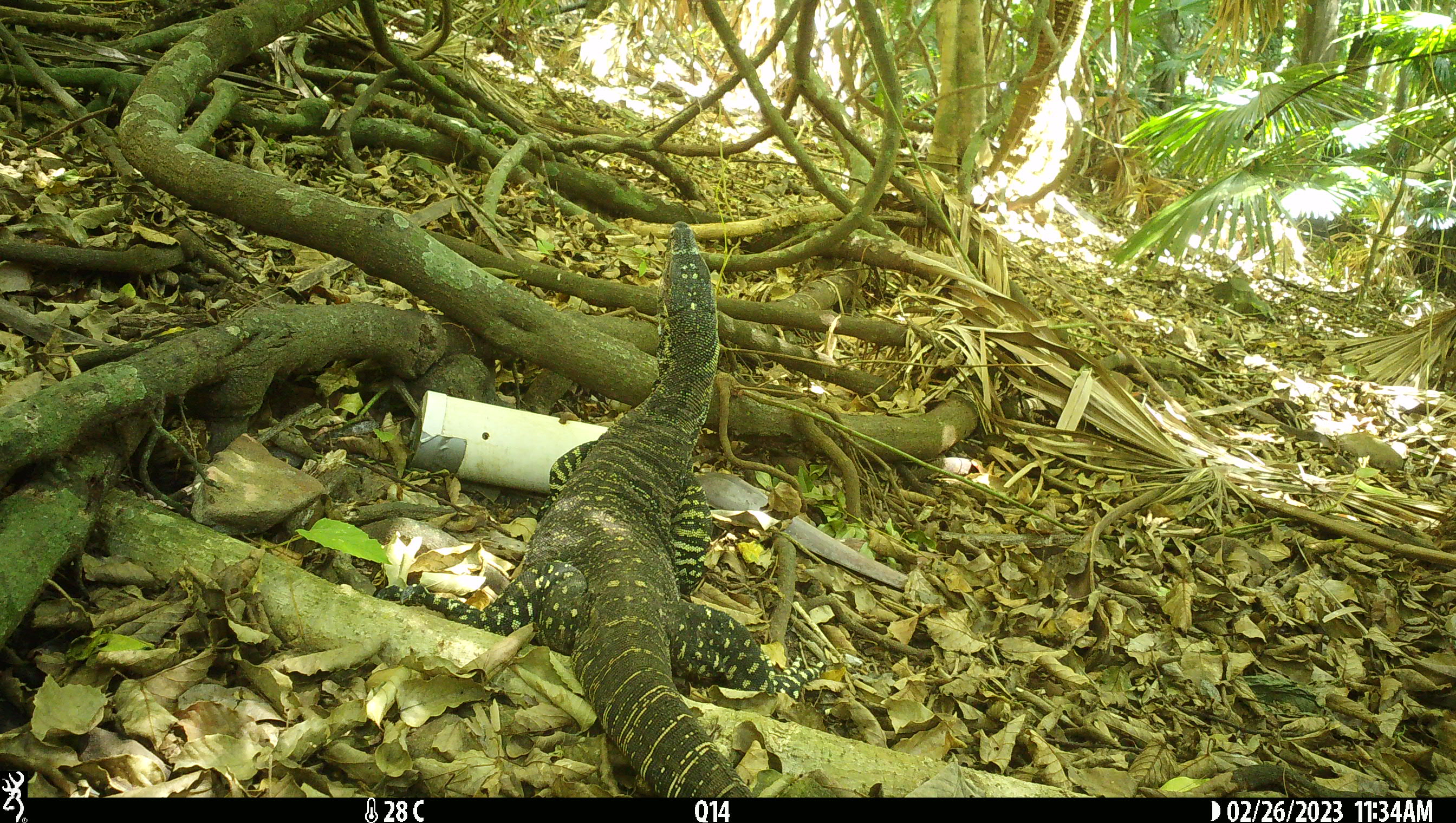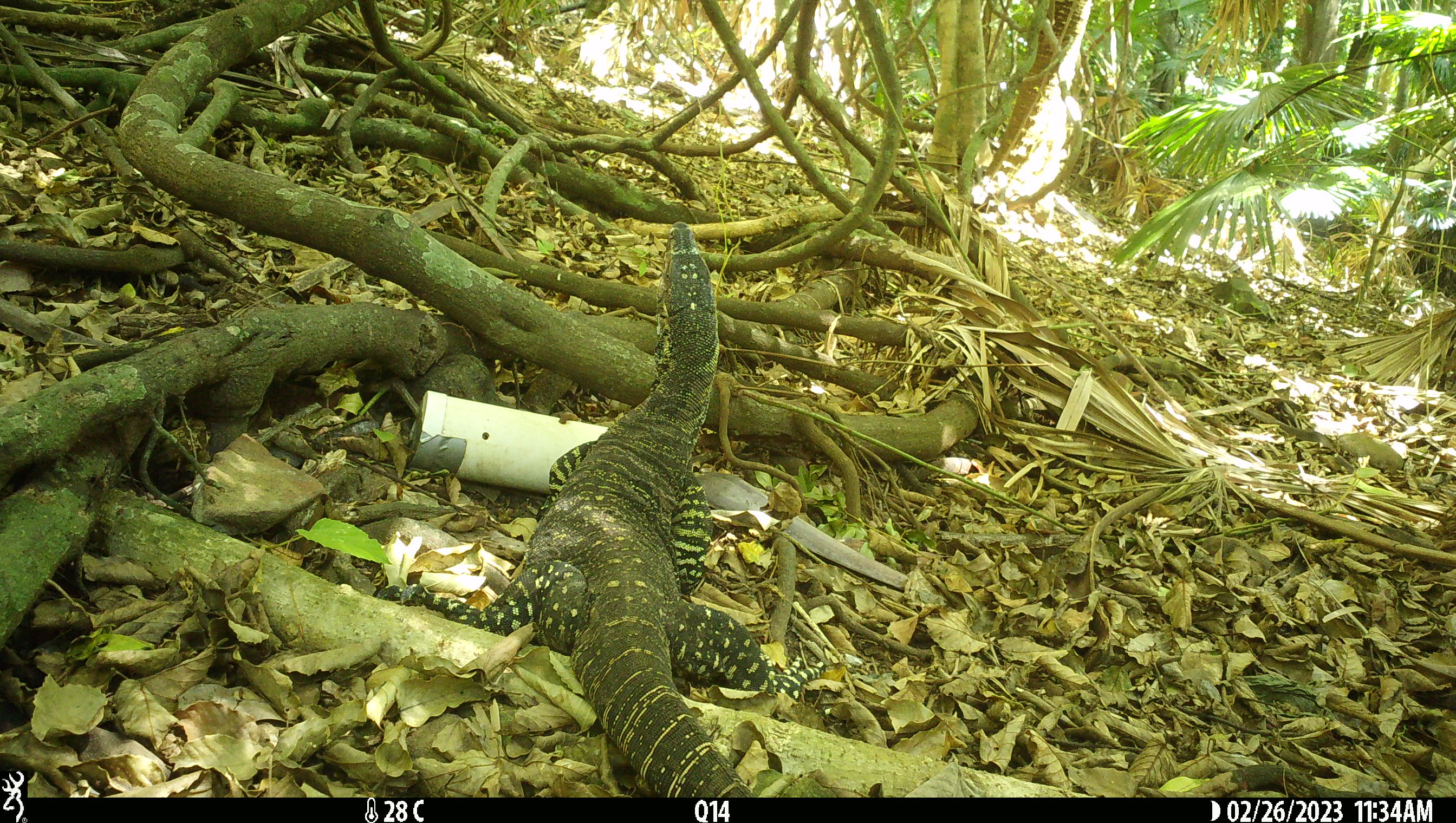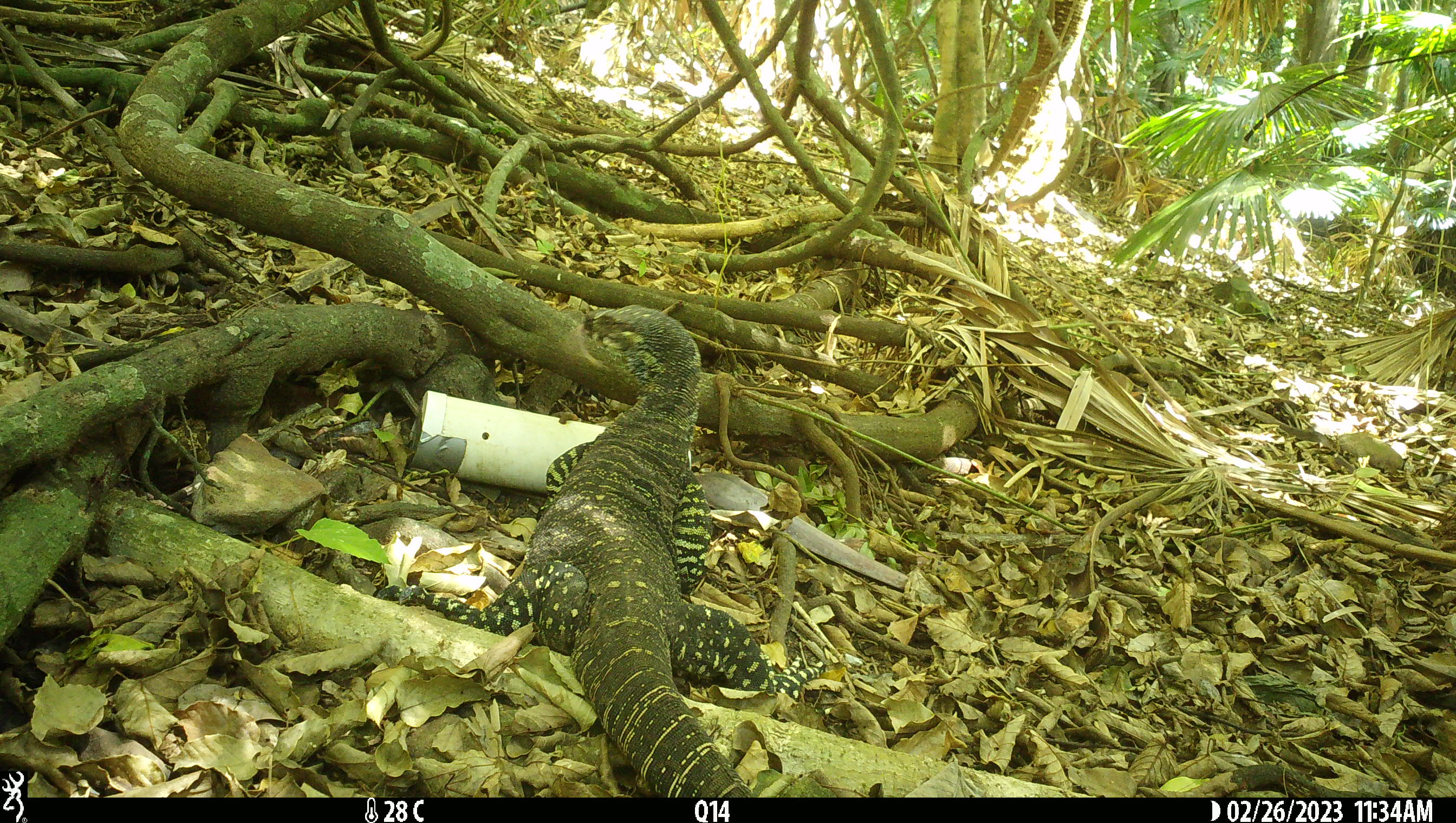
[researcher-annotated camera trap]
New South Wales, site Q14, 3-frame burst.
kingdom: Animalia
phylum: Chordata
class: Reptilia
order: Squamata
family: Varanidae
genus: Varanus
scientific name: Varanus varius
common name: lace monitor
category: goanna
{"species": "goanna (lace monitor) (Varanus varius)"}